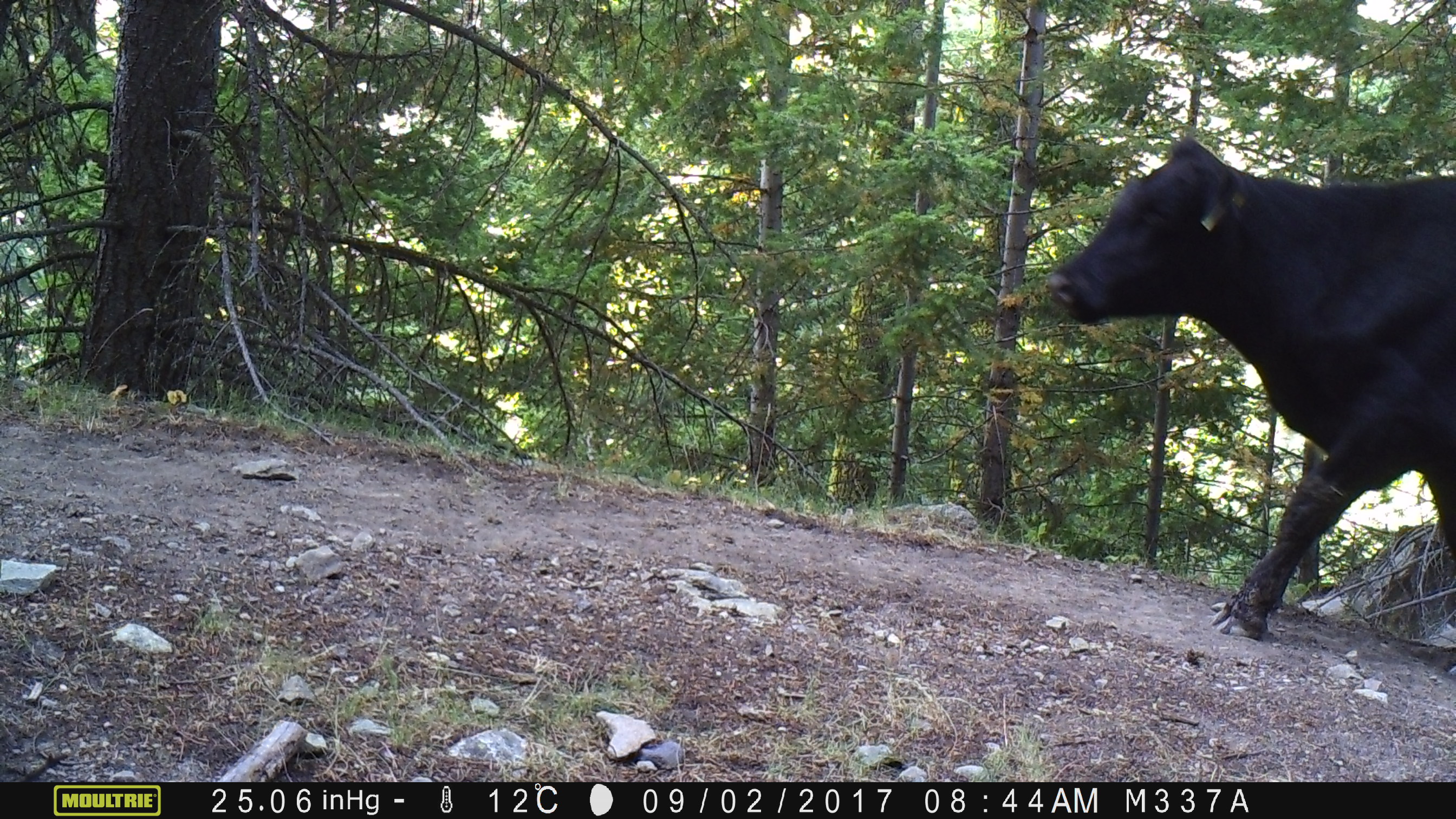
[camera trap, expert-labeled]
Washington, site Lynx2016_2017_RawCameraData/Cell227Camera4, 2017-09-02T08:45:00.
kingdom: Animalia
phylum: Chordata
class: Mammalia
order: Artiodactyla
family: Bovidae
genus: Bos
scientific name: Bos taurus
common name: domestic cattle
Domestic cattle (Bos taurus). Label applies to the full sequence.